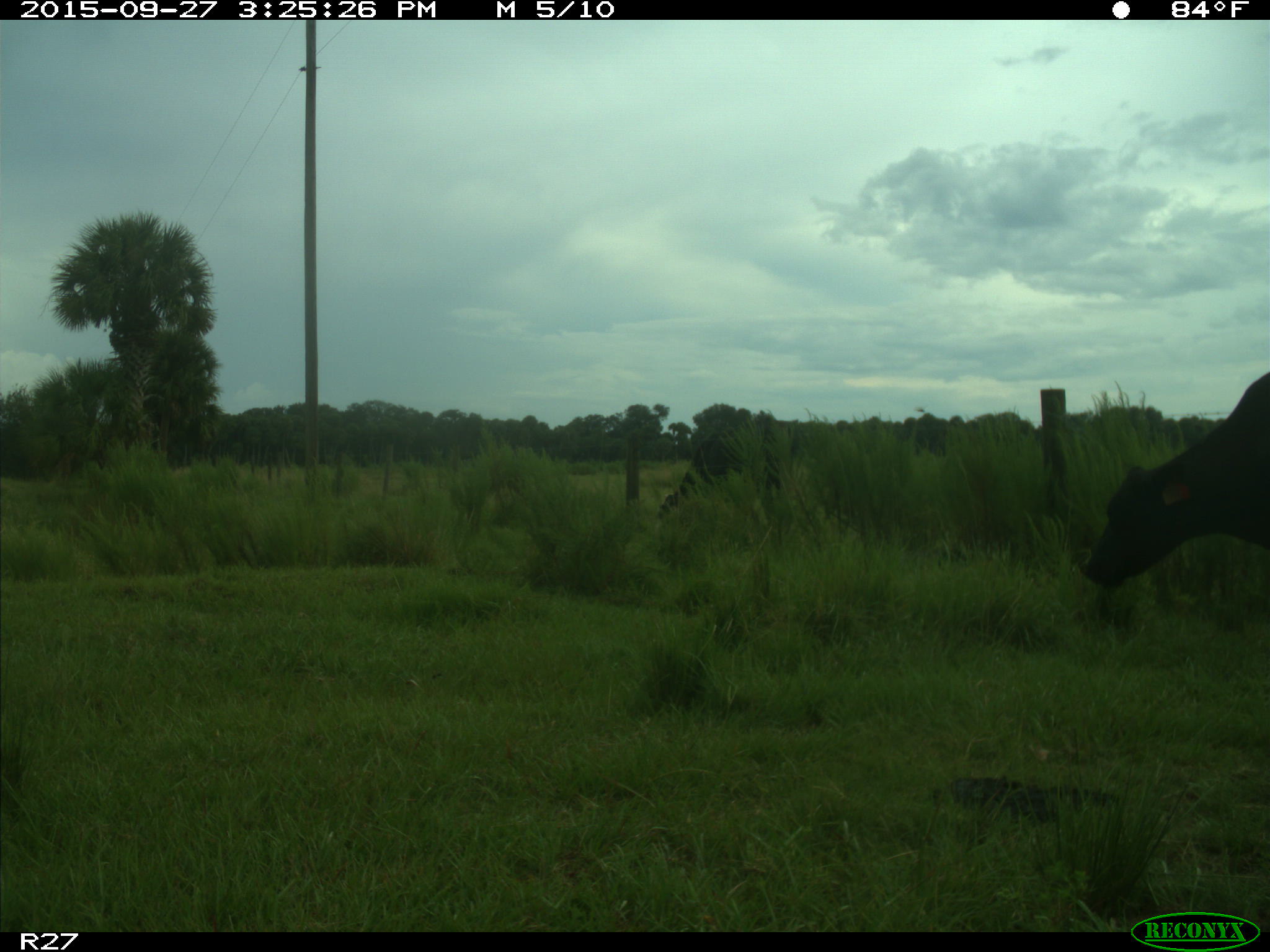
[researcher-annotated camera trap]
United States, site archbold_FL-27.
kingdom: Animalia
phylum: Chordata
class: Mammalia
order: Artiodactyla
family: Bovidae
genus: Bos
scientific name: Bos taurus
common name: domestic cow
Bos taurus (domestic cow).